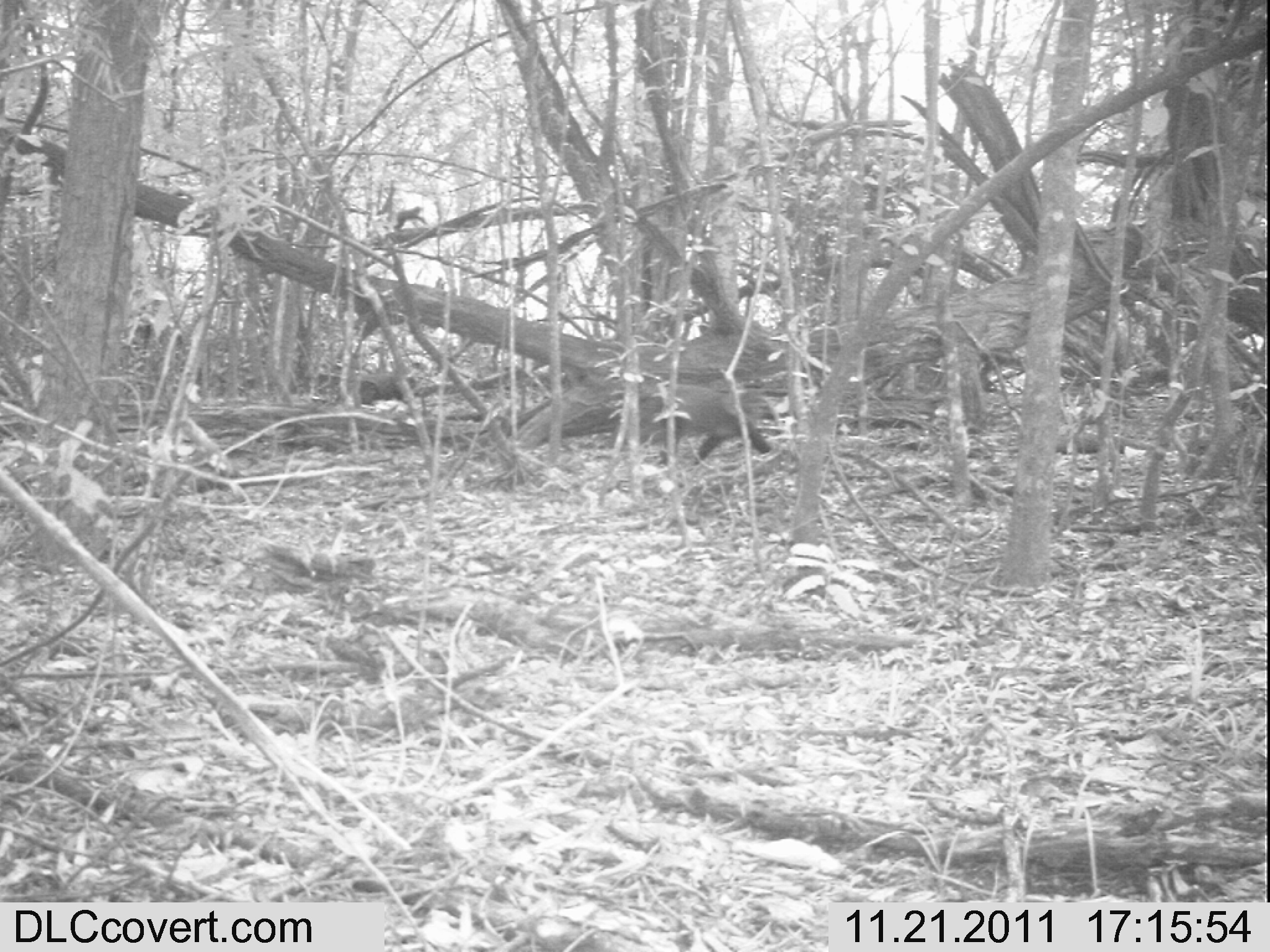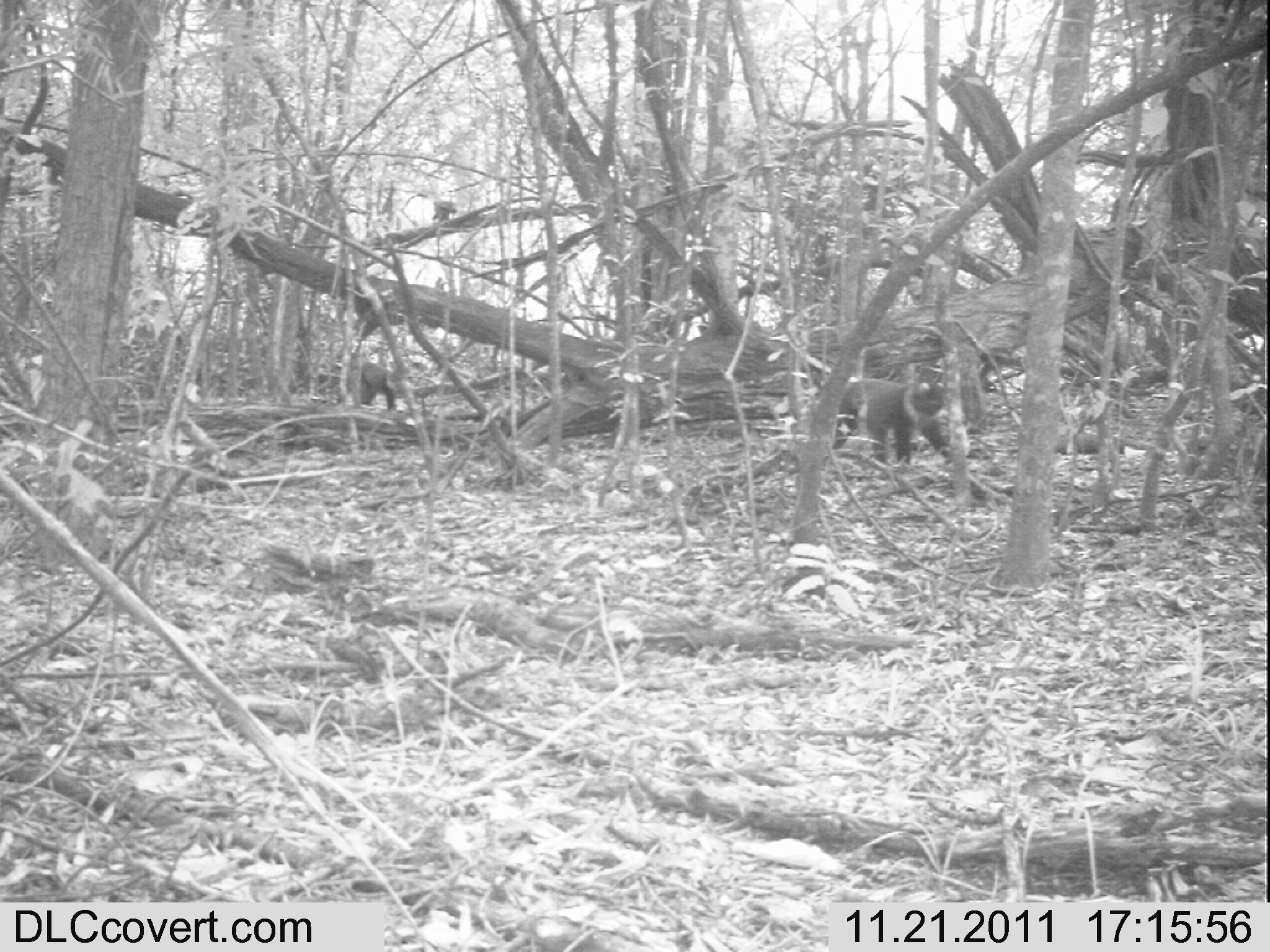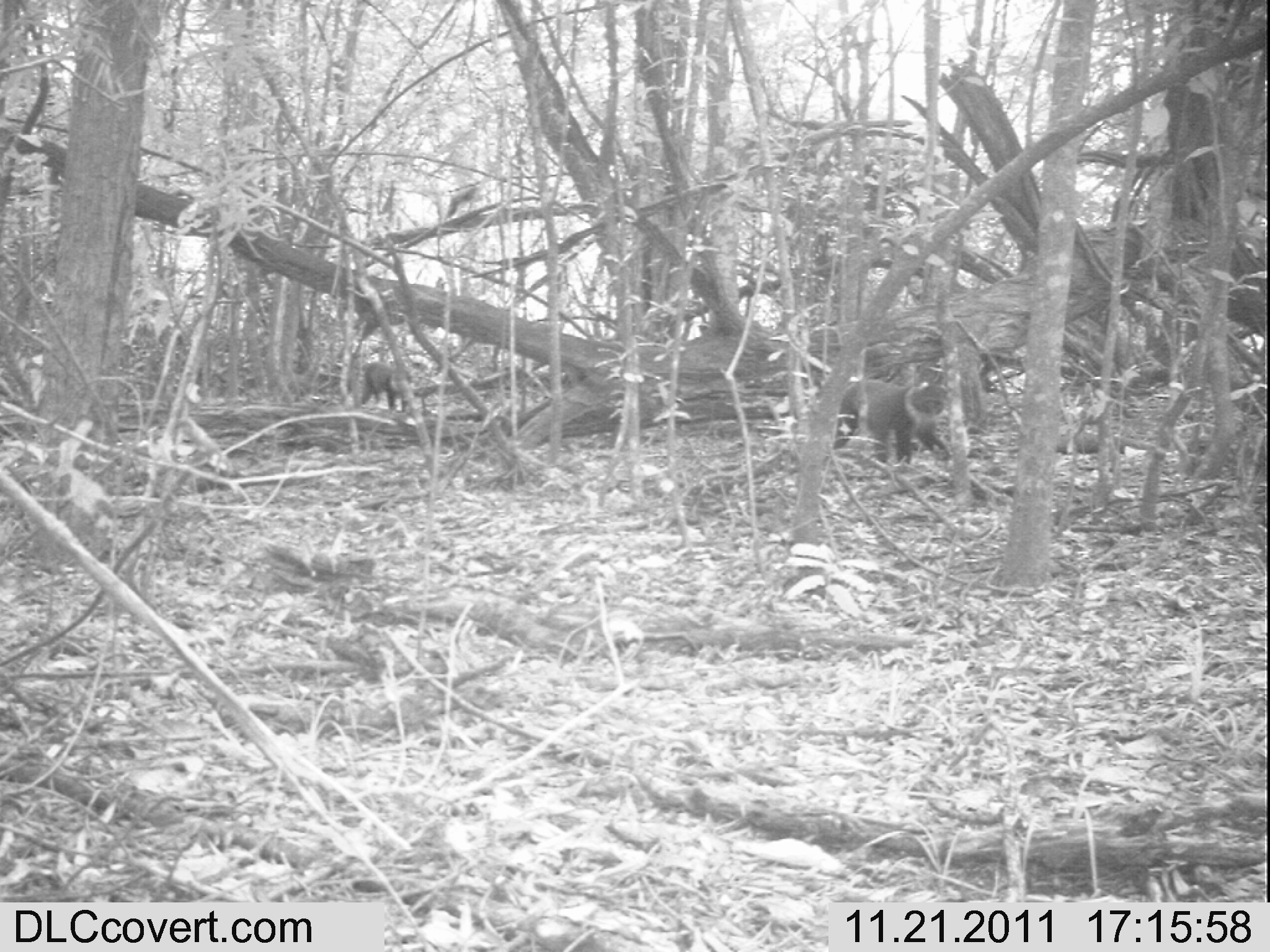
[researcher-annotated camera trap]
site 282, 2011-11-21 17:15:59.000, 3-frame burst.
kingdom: Animalia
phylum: Chordata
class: Mammalia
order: Primates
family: Cercopithecidae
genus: Cercopithecus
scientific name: Cercopithecus erythrogaster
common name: sykes  monkey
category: cercopithecus albogularis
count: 3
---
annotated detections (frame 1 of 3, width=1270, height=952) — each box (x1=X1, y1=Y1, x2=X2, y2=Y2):
cercopithecus albogularis: (x1=655, y1=382, x2=777, y2=466); (x1=391, y1=205, x2=429, y2=232)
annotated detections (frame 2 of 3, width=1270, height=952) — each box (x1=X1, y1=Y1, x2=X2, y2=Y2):
cercopithecus albogularis: (x1=831, y1=377, x2=955, y2=466); (x1=332, y1=351, x2=399, y2=412)